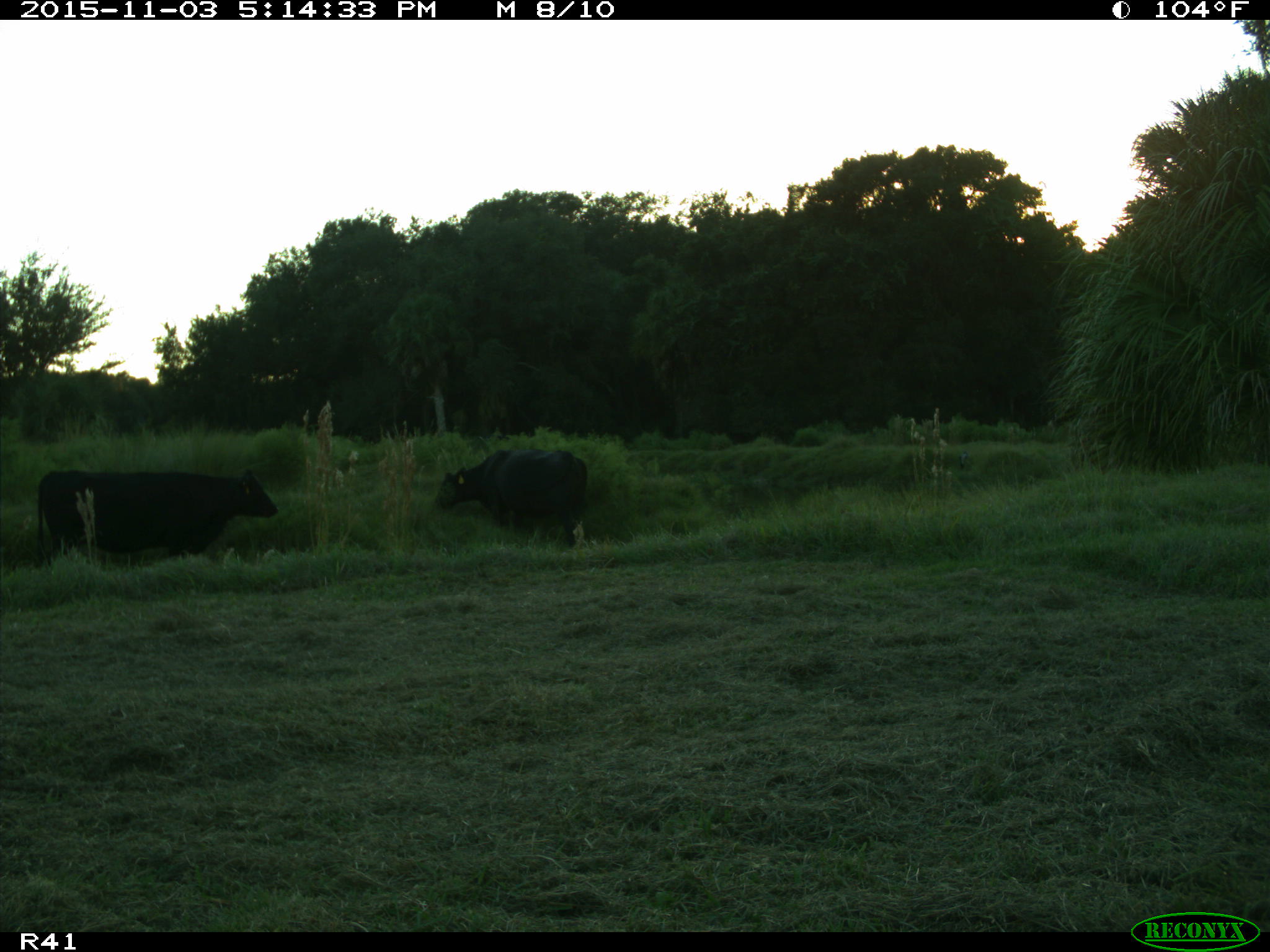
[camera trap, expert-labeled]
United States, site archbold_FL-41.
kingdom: Animalia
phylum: Chordata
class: Mammalia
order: Artiodactyla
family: Bovidae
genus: Bos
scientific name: Bos taurus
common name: domestic cow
Bos taurus (domestic cow).